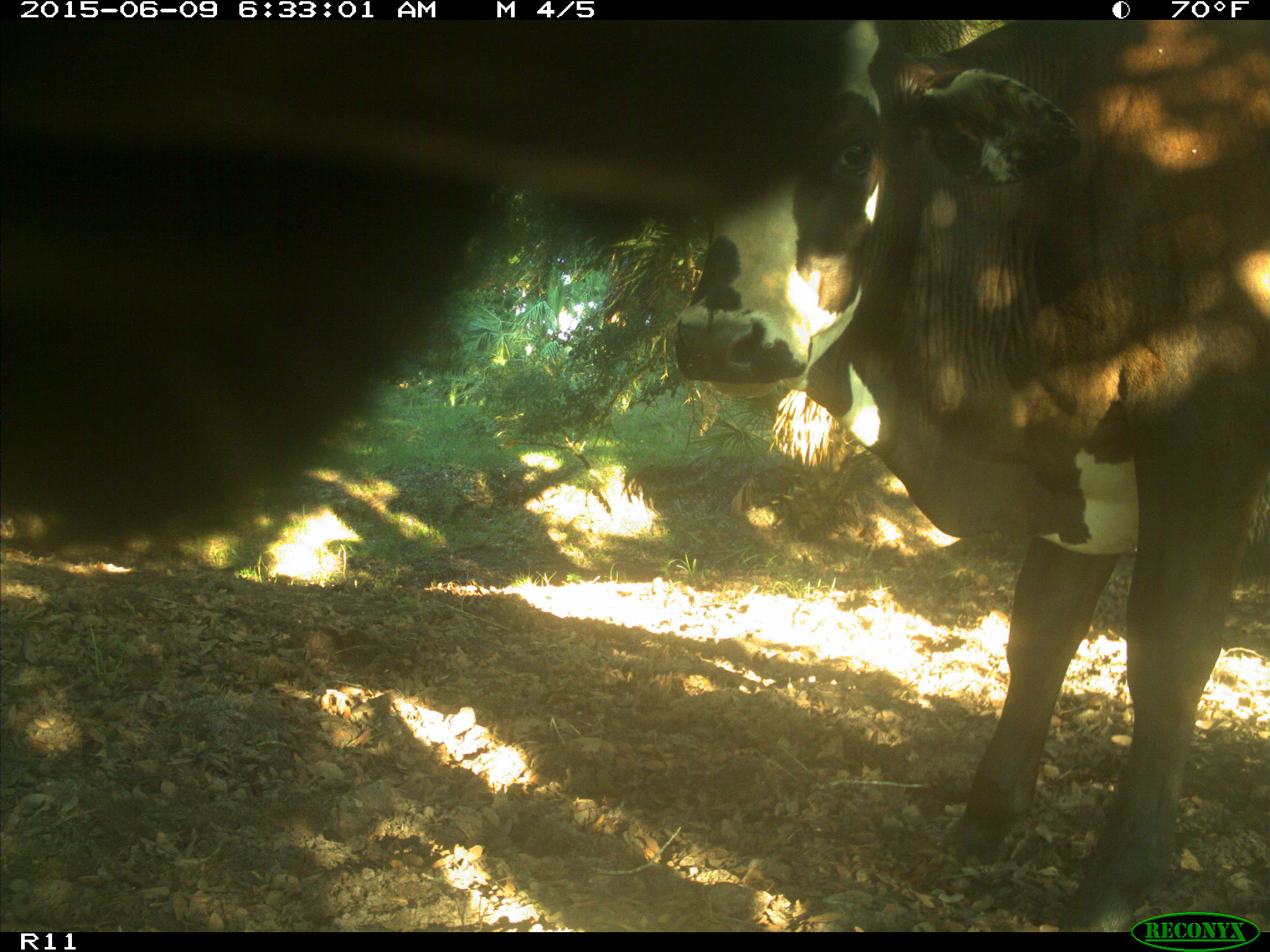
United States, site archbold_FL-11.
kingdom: Animalia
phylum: Chordata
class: Mammalia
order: Artiodactyla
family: Bovidae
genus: Bos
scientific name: Bos taurus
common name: domestic cow